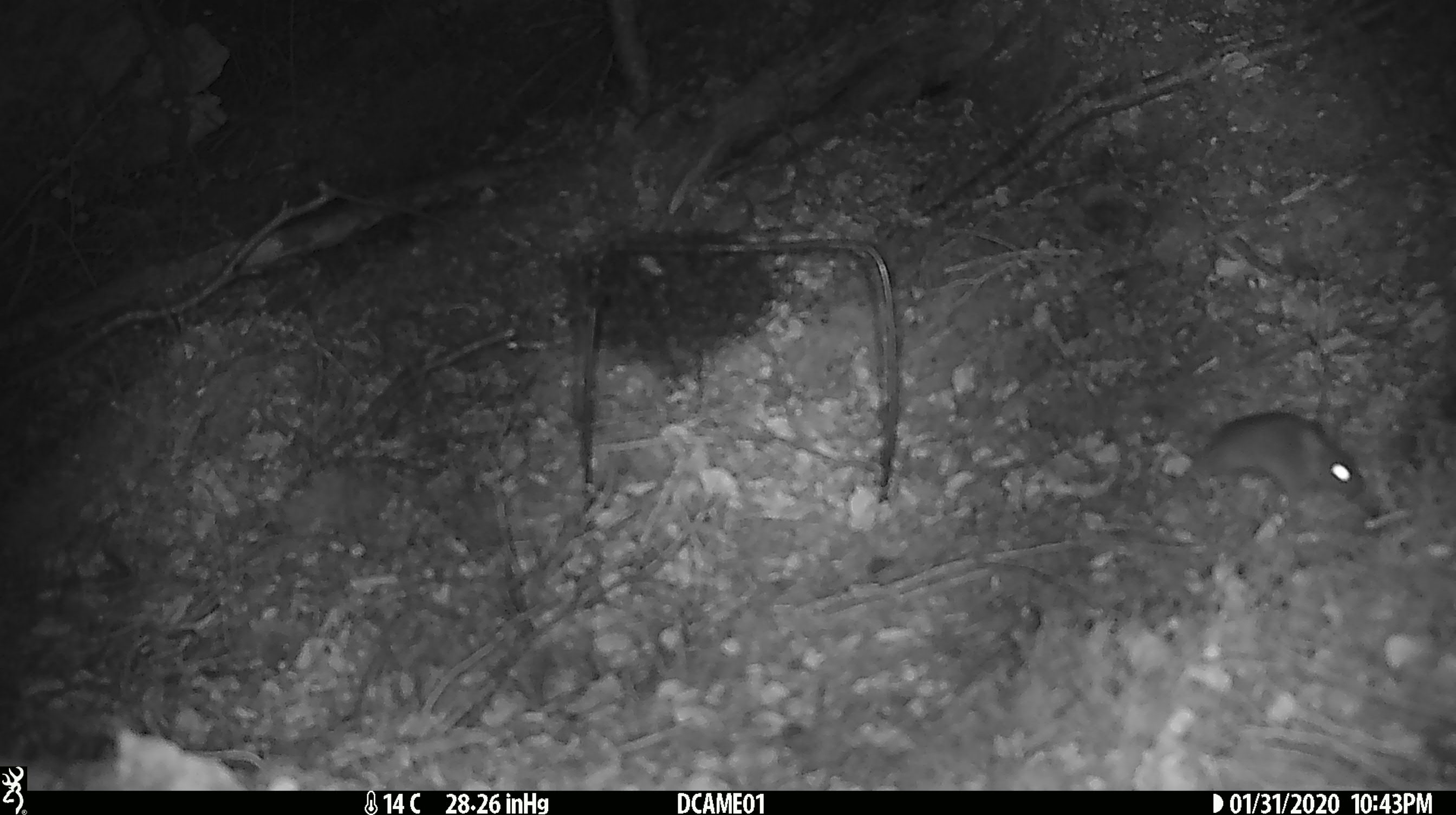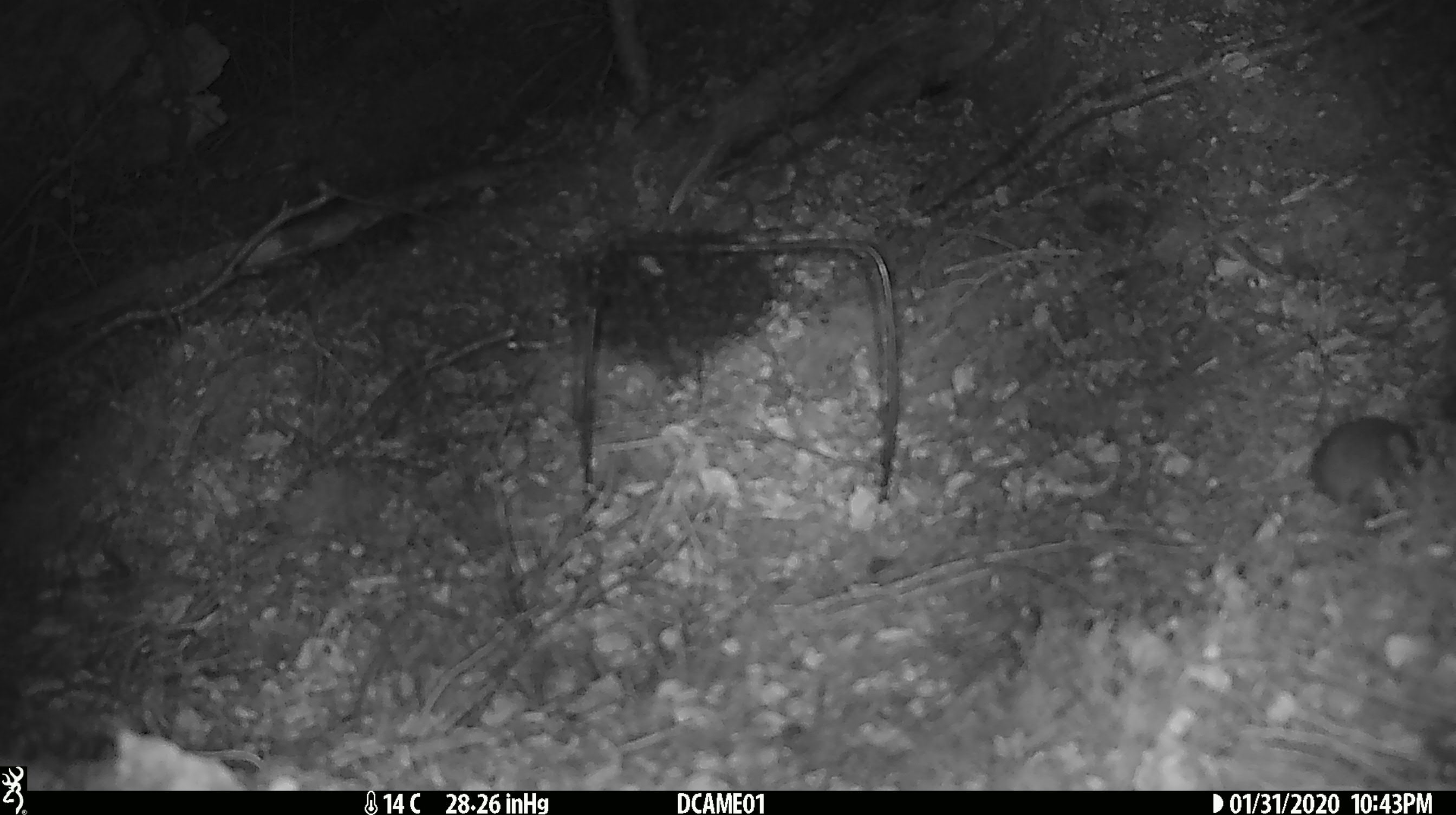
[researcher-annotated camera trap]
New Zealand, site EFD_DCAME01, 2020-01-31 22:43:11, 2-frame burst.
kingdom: Animalia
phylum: Chordata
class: Mammalia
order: Rodentia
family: Muridae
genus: Mus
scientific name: Mus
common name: mouse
Mouse (Mus).